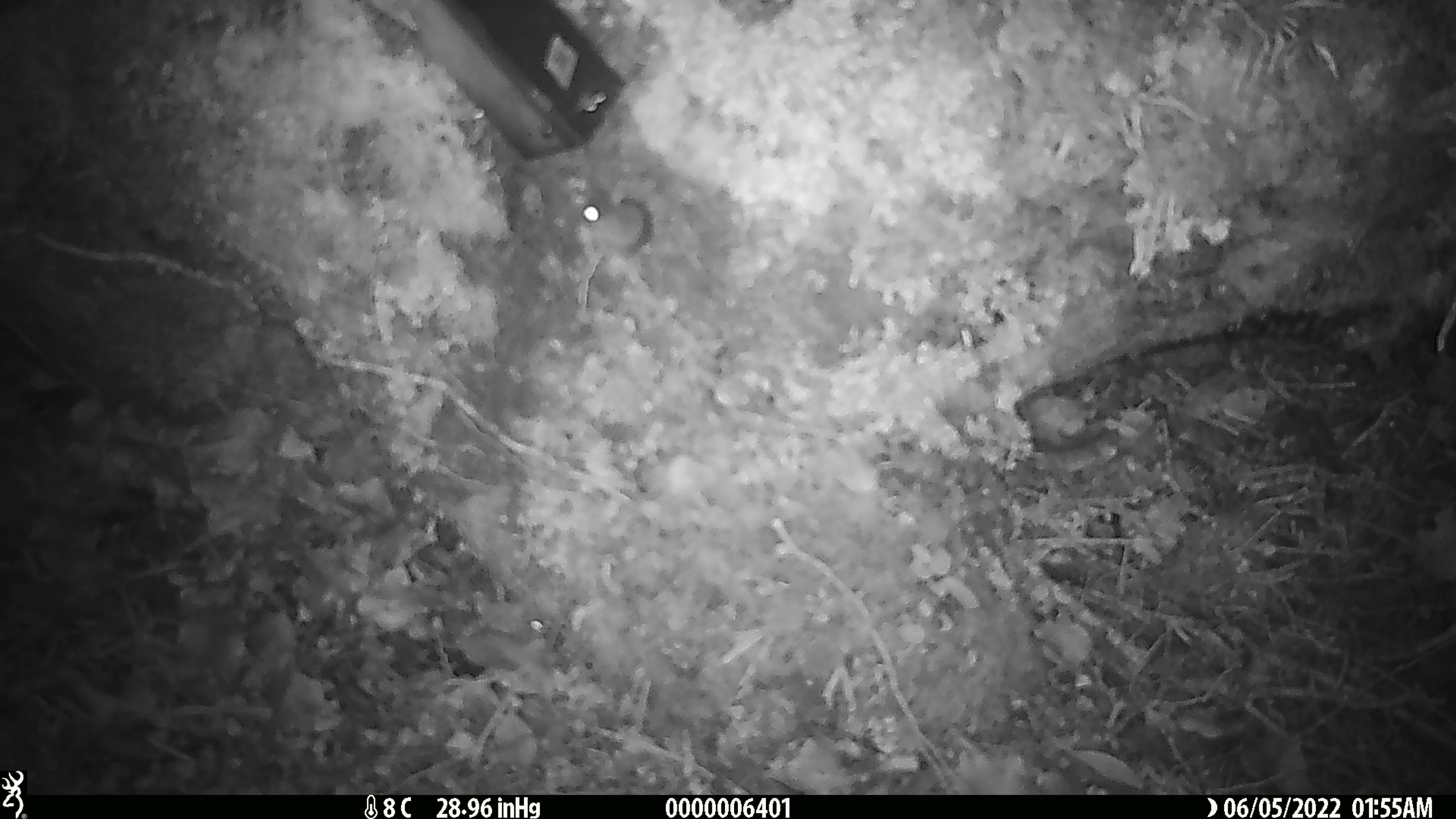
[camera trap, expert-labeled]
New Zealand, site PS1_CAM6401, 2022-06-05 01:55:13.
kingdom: Animalia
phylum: Chordata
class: Mammalia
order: Rodentia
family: Muridae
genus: Mus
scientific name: Mus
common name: mouse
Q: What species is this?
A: Mouse (Mus).